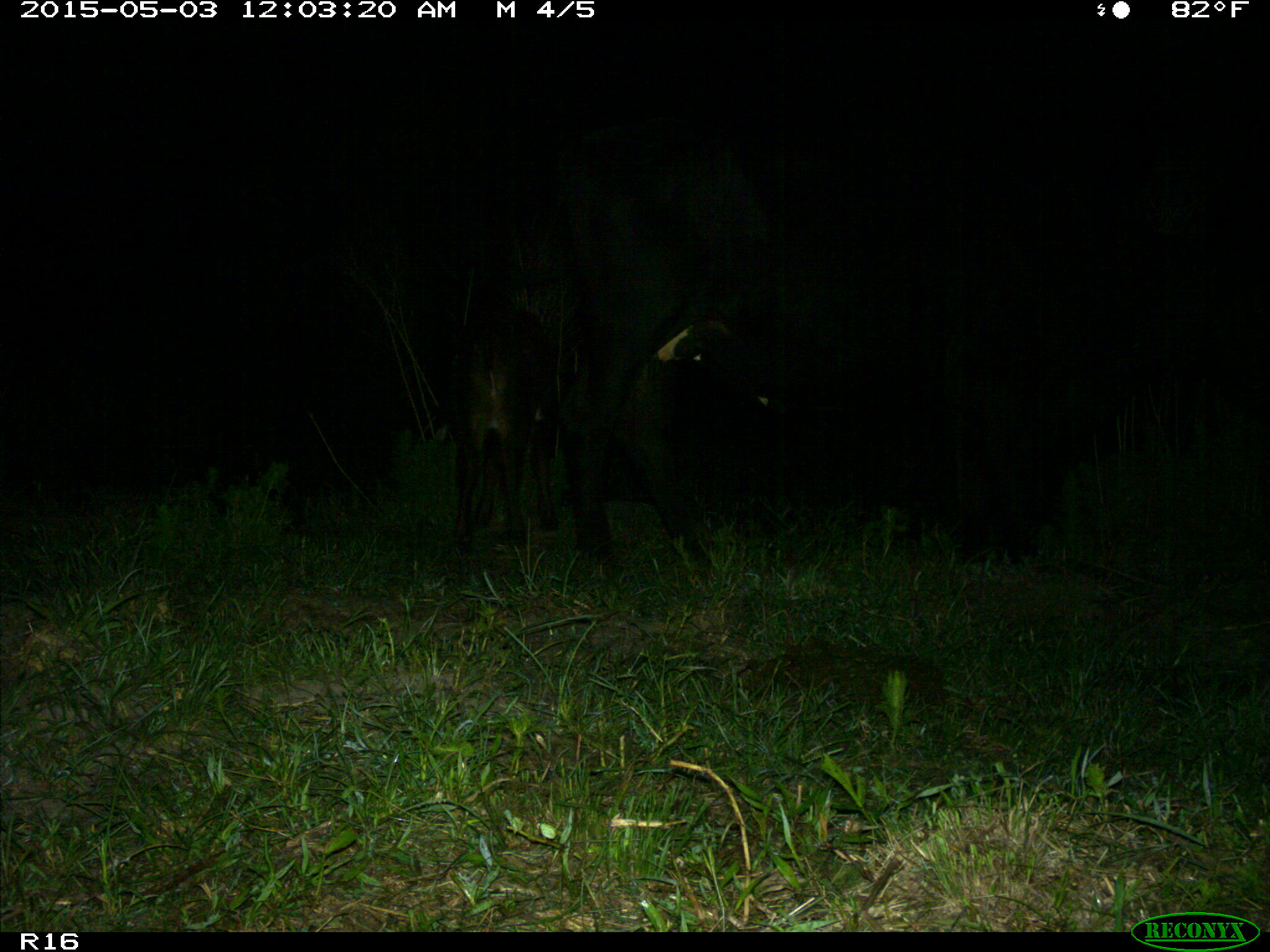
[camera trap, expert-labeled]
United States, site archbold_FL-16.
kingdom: Animalia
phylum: Chordata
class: Mammalia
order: Artiodactyla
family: Bovidae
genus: Bos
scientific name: Bos taurus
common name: domestic cow